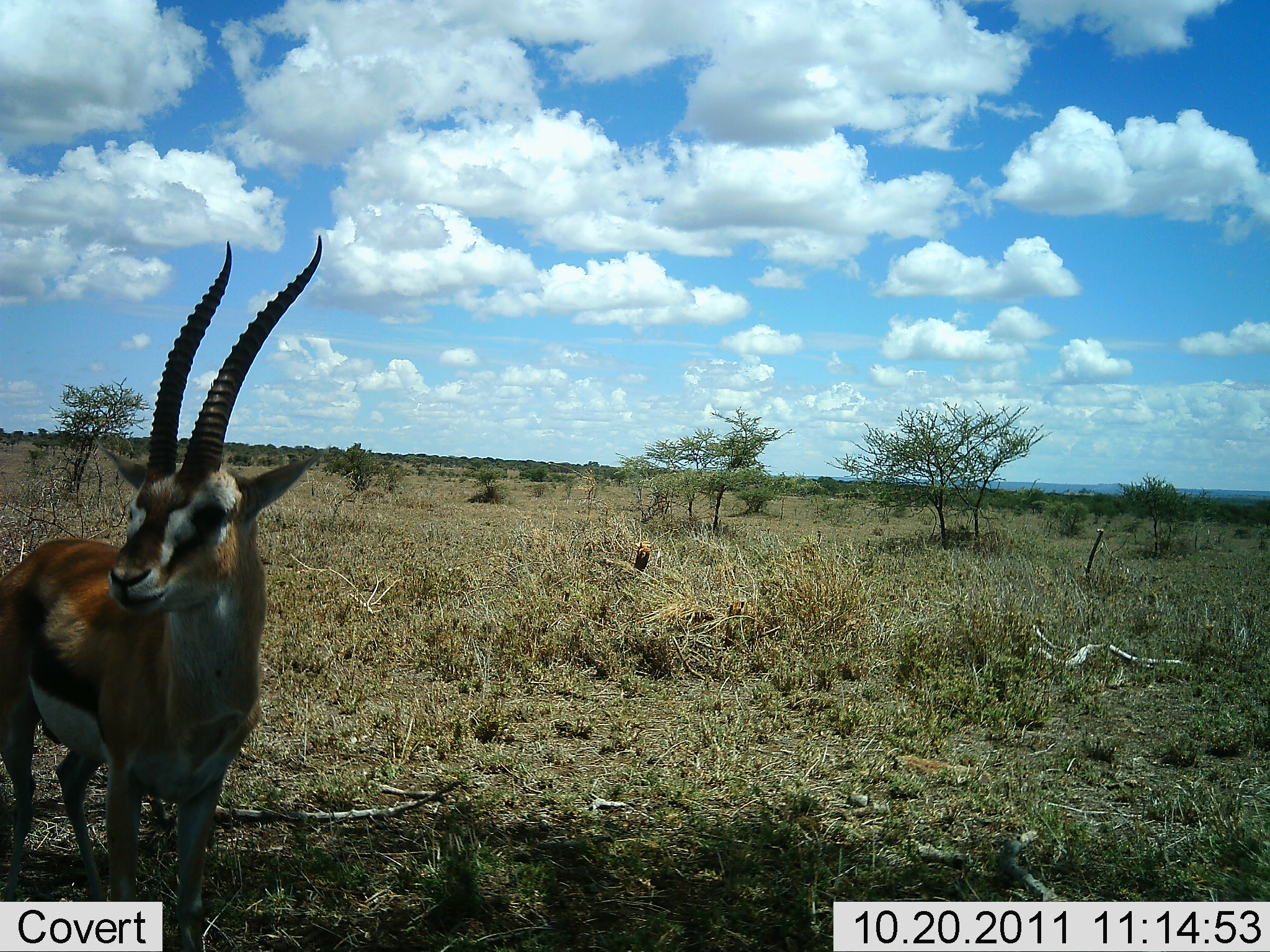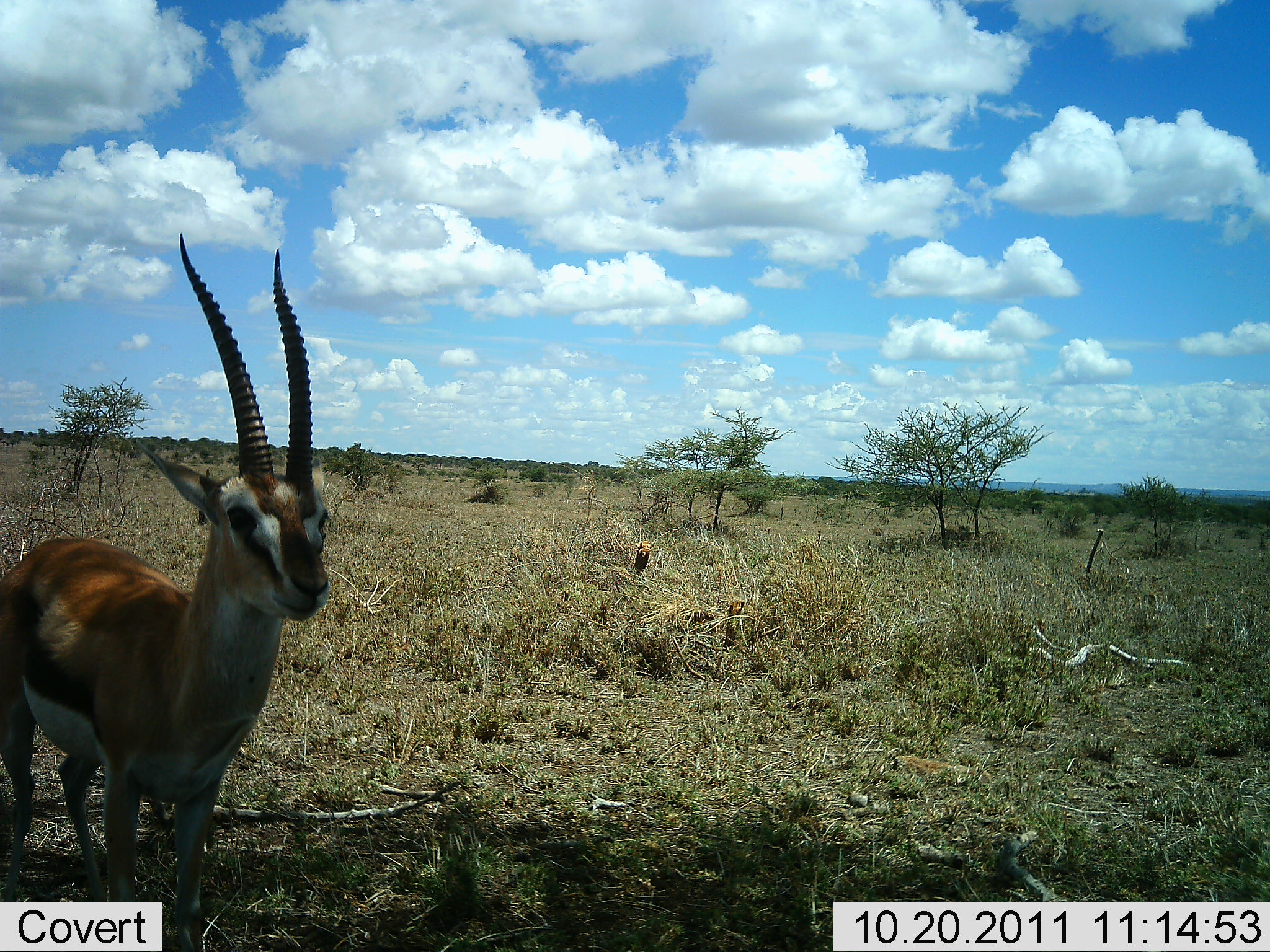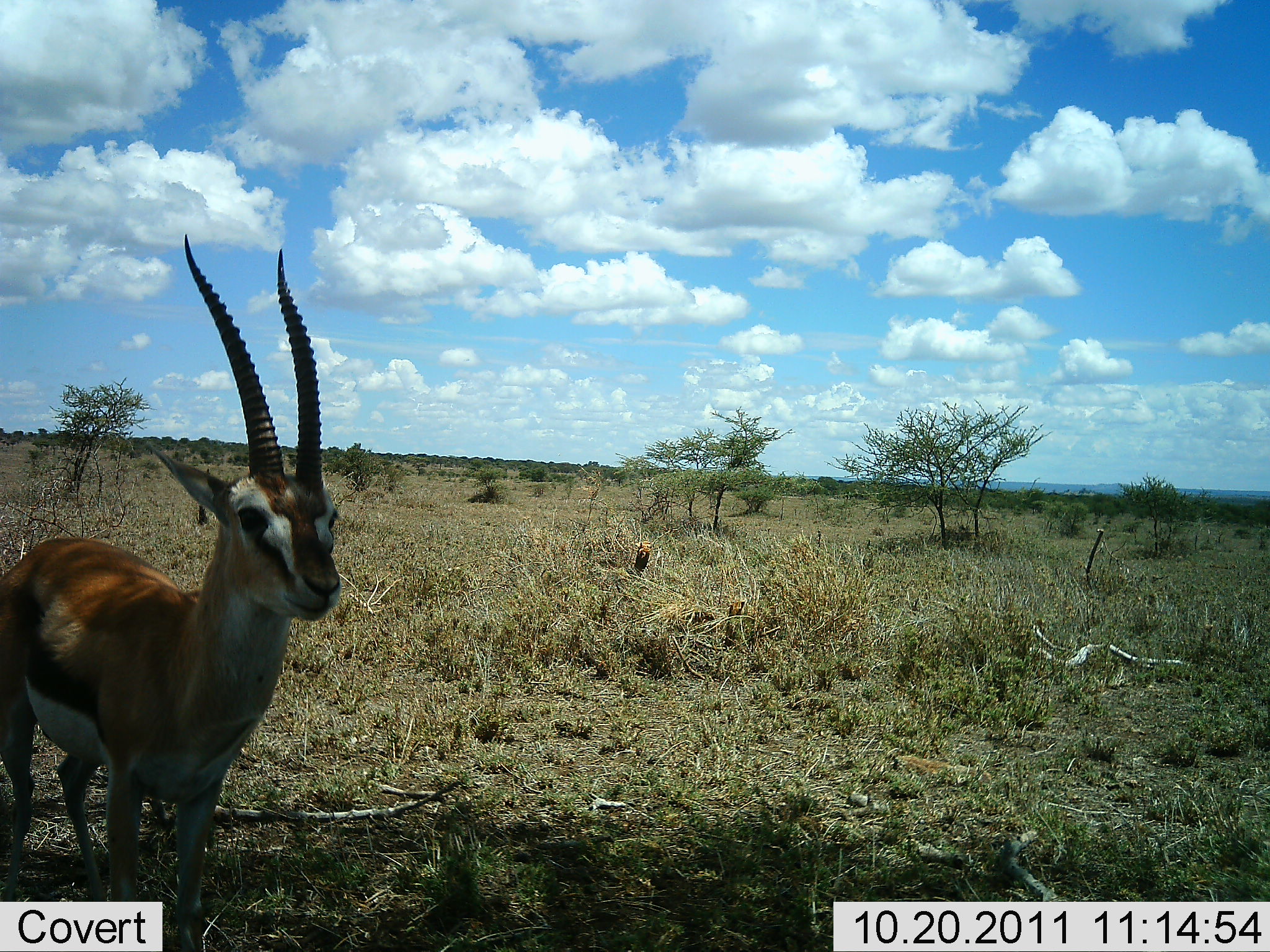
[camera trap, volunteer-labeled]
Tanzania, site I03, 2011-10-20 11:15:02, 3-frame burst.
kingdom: Animalia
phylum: Chordata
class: Mammalia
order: Artiodactyla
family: Bovidae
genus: Eudorcas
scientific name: Eudorcas thomsonii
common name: thomson's gazelle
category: gazellethomsons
Gazellethomsons (thomson's gazelle) (Eudorcas thomsonii), count 1. Behavior (volunteer vote fractions): standing 100%, resting 0%, moving 0%, interacting 0%. Young present (vote fraction): 0%. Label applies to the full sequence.